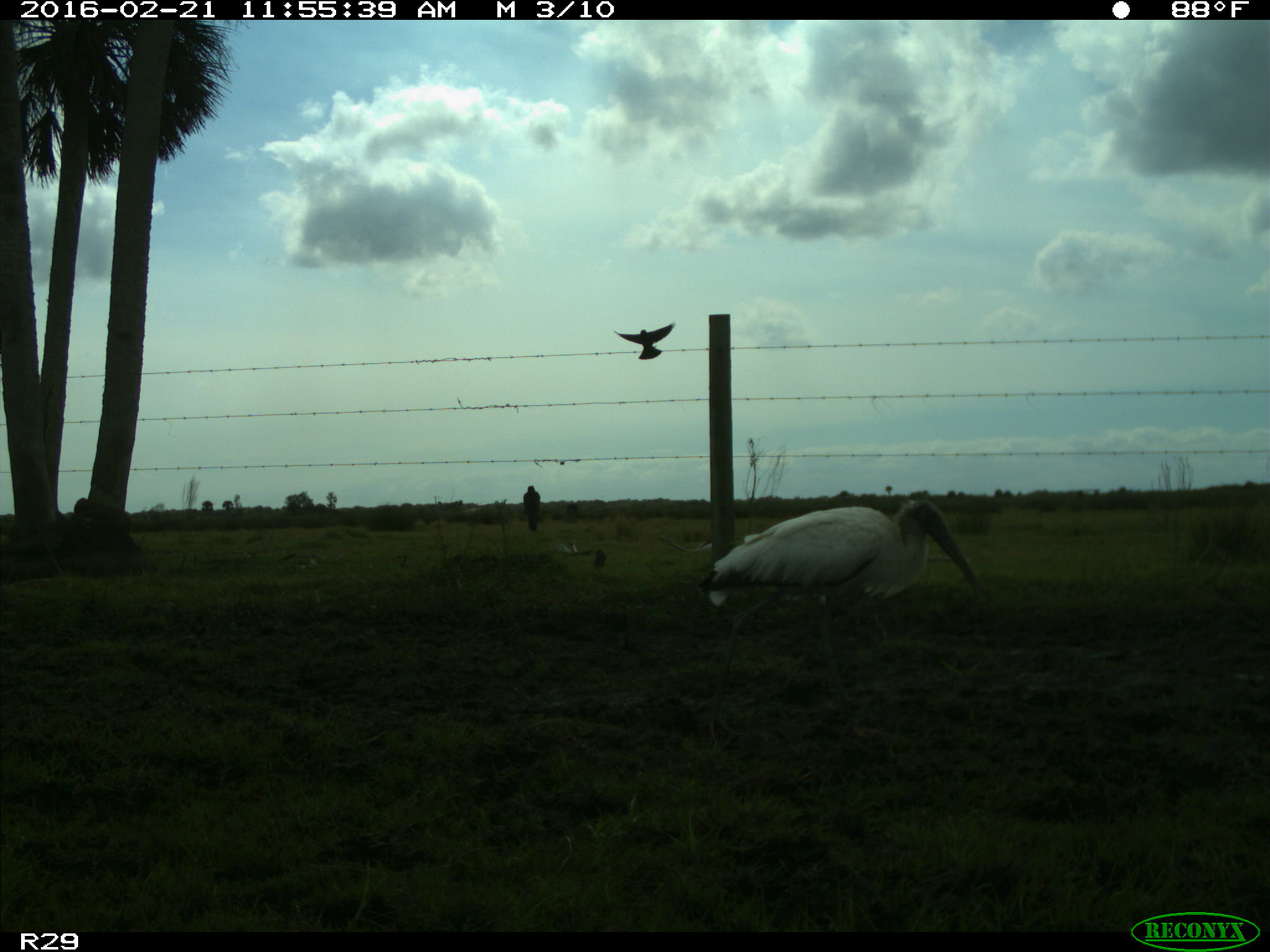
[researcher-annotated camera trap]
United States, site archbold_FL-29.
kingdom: Animalia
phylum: Chordata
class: Aves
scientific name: Aves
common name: birds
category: unidentified bird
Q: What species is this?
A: Unidentified bird (birds) (Aves).